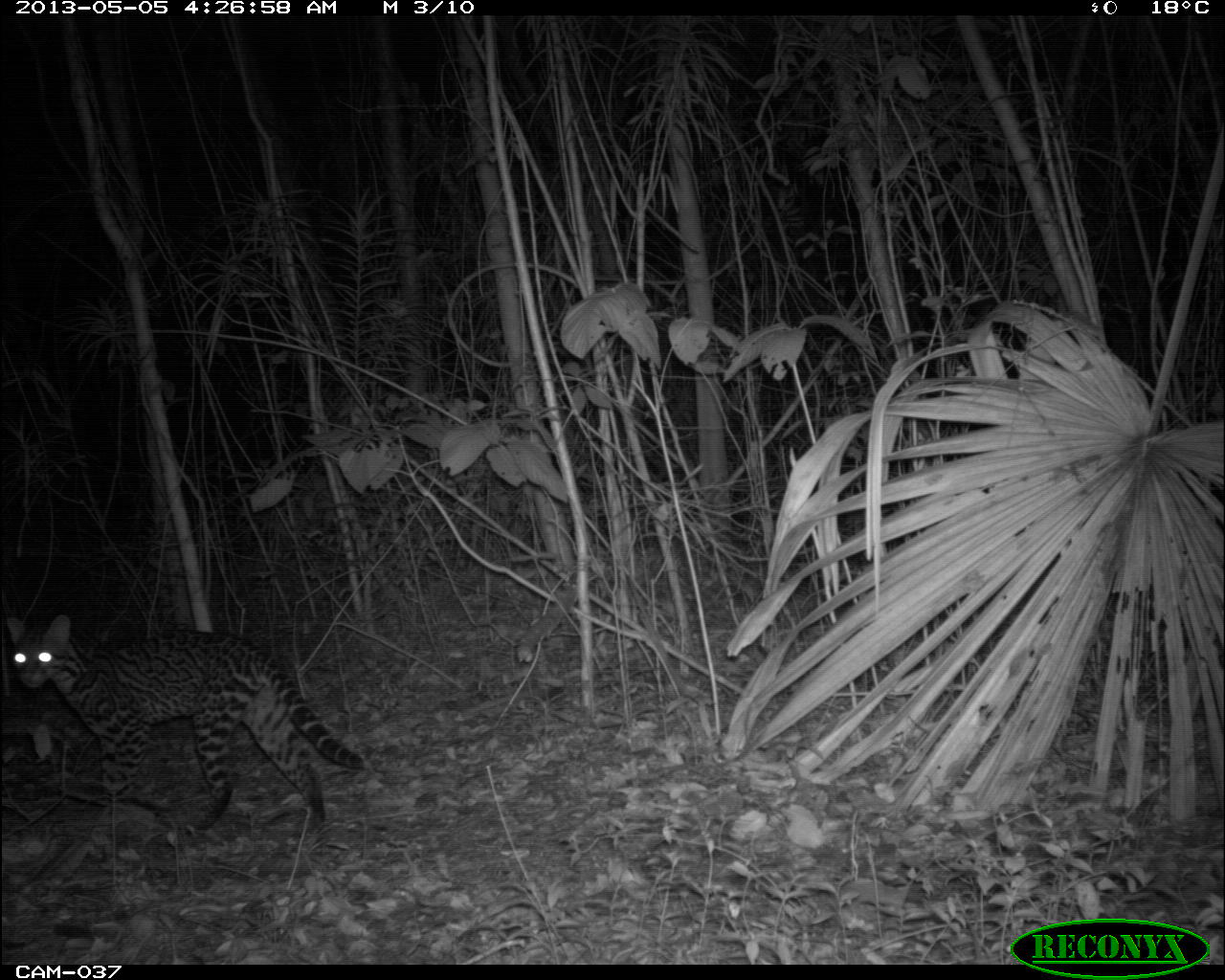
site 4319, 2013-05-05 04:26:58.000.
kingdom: Animalia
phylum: Chordata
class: Mammalia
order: Carnivora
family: Felidae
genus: Leopardus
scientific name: Leopardus pardalis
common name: ocelot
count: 1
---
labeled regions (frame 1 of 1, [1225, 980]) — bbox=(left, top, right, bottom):
leopardus pardalis: bbox=(0, 610, 362, 835)